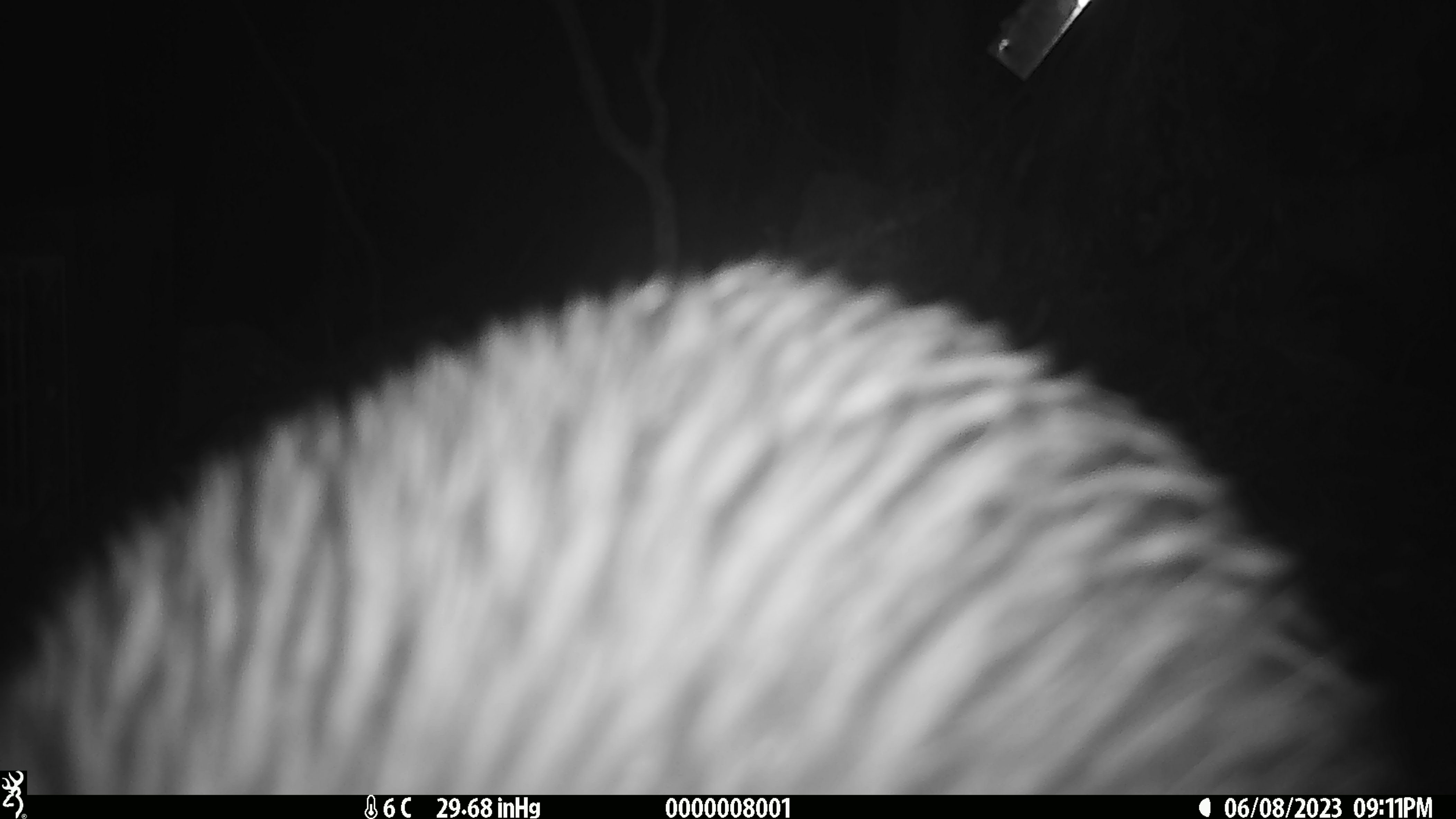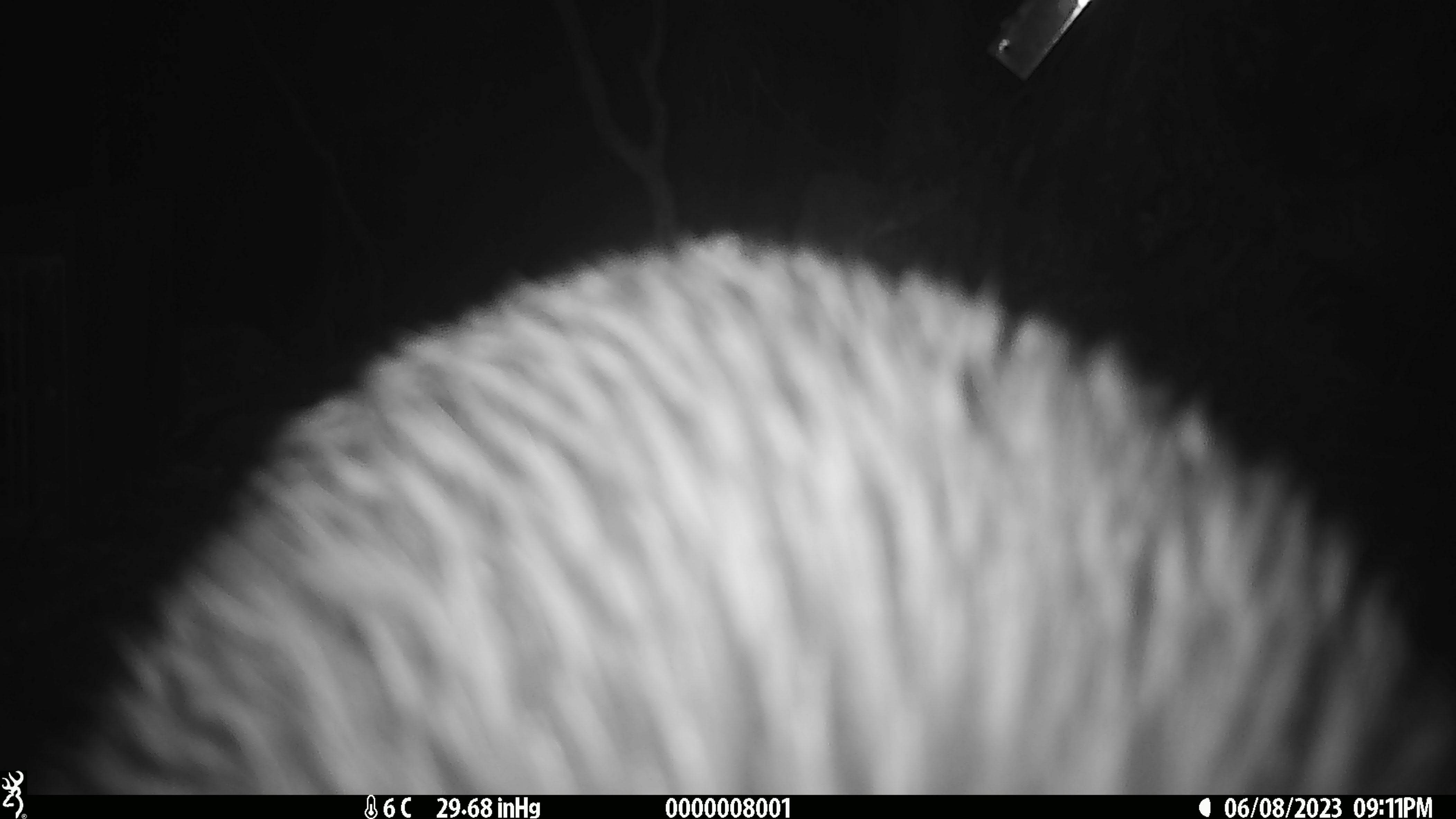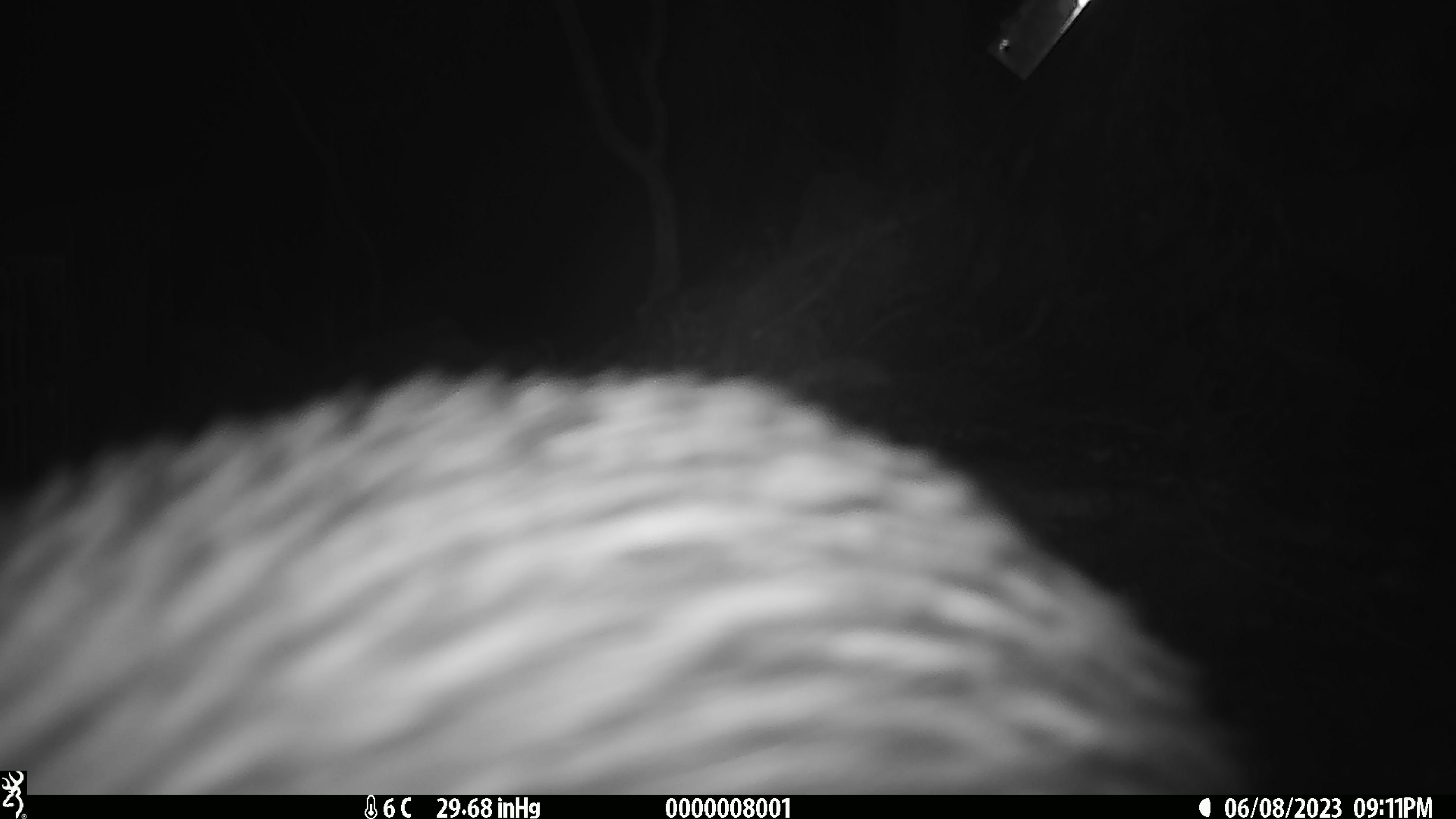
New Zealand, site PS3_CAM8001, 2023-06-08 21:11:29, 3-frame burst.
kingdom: Animalia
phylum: Chordata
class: Aves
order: Apterygiformes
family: Apterygidae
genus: Apteryx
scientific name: Apteryx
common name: kiwi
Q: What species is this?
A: Kiwi (Apteryx).